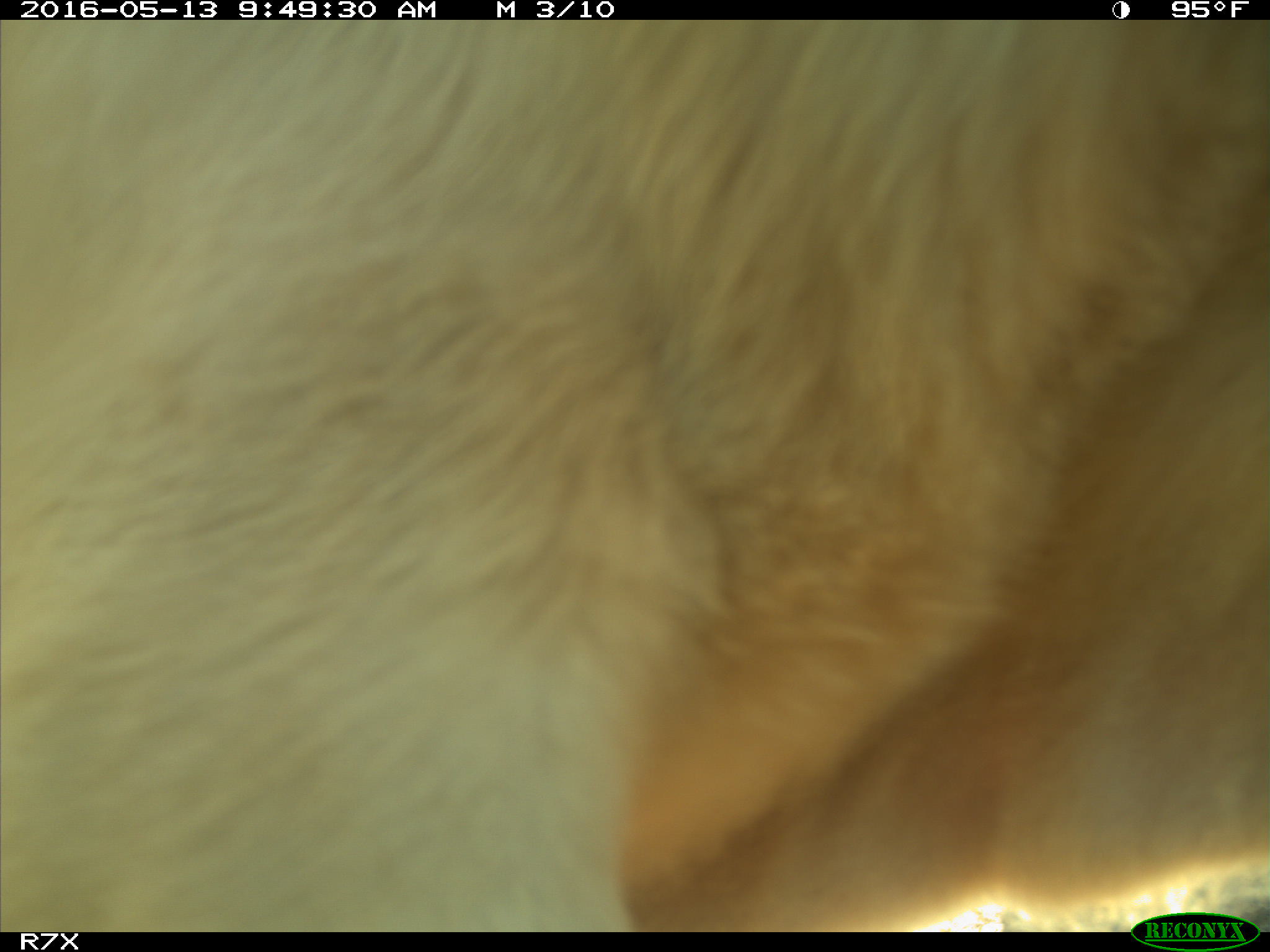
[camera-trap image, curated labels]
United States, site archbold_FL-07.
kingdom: Animalia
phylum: Chordata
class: Mammalia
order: Artiodactyla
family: Bovidae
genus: Bos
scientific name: Bos taurus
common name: domestic cow